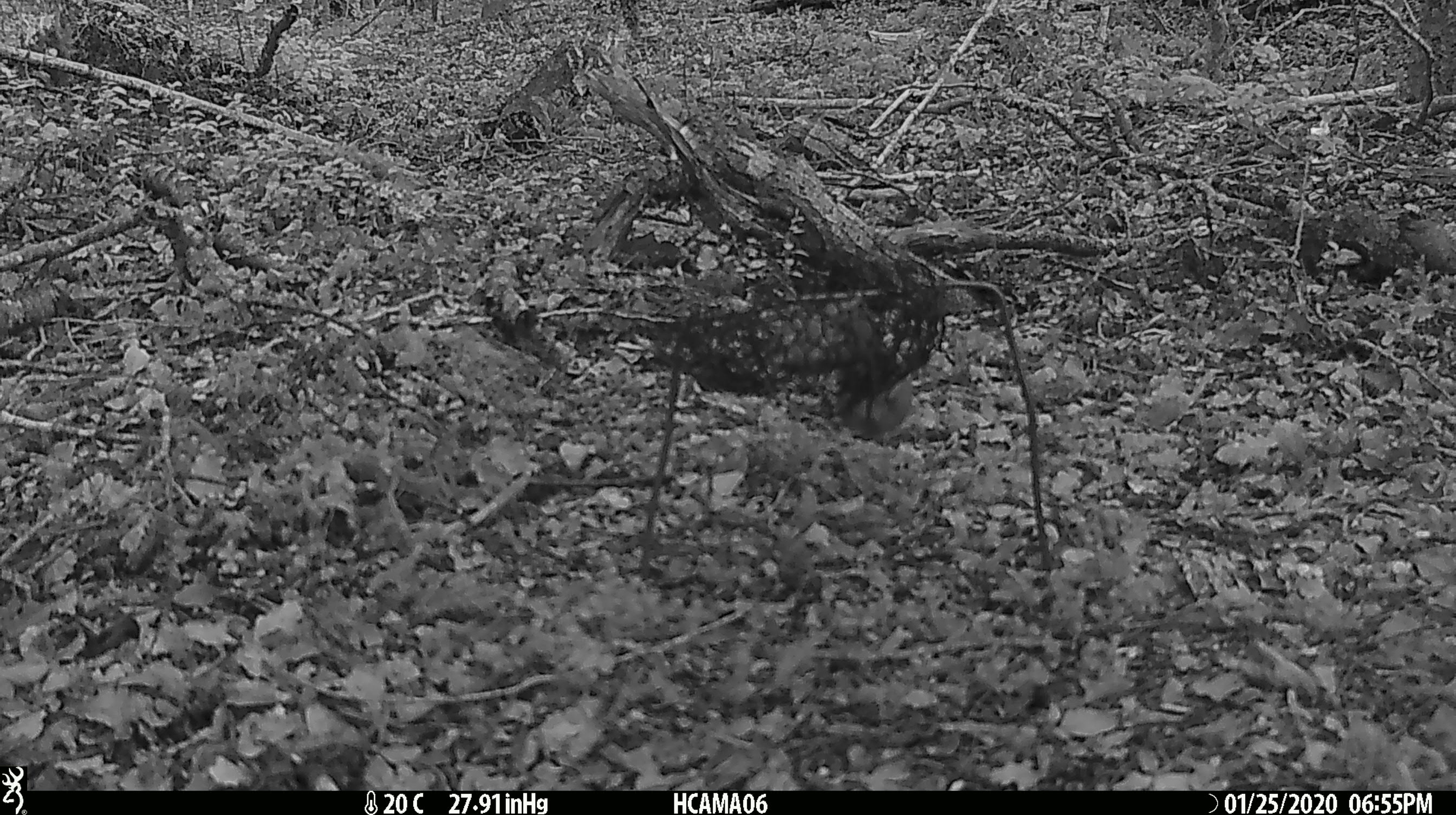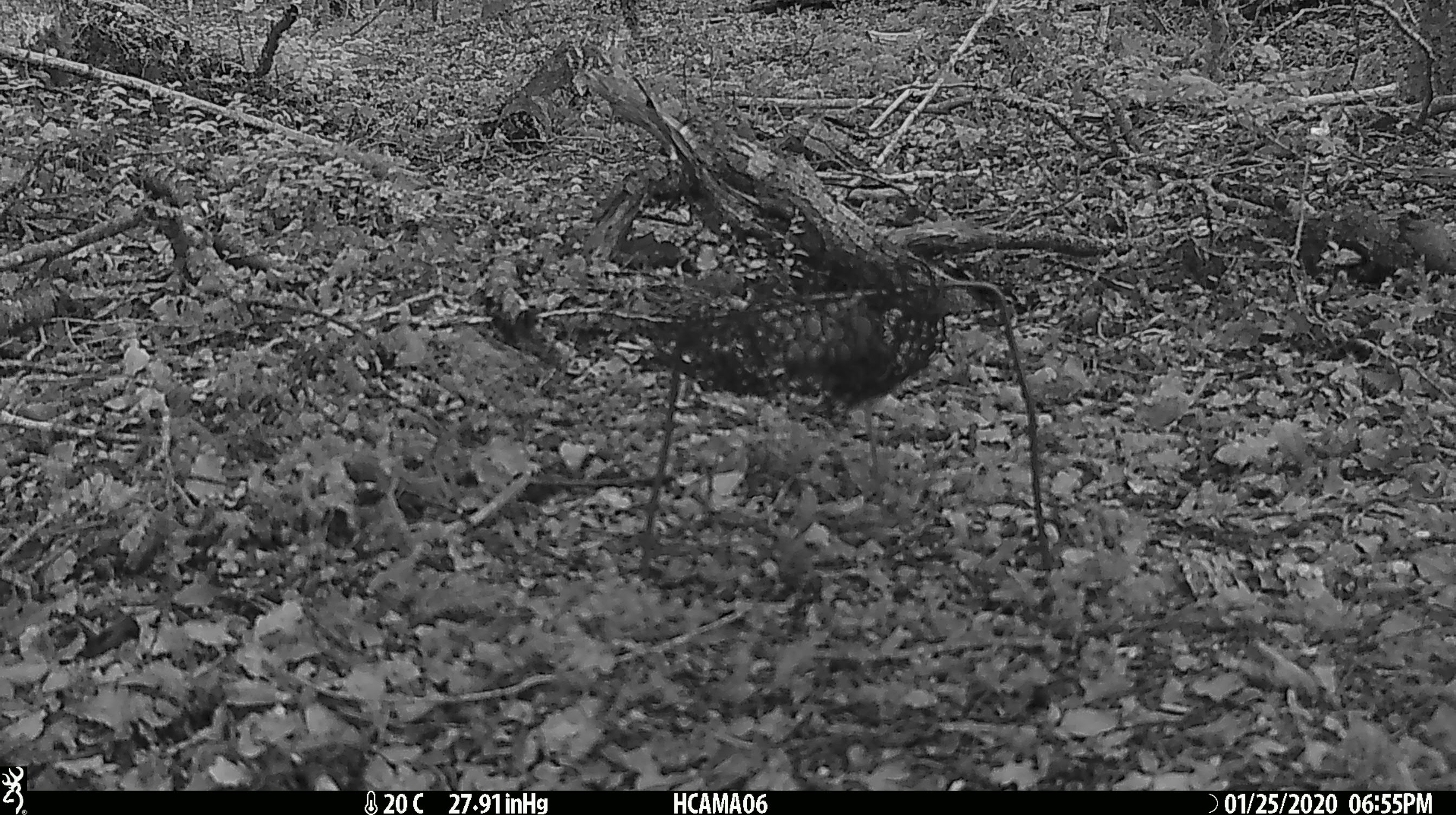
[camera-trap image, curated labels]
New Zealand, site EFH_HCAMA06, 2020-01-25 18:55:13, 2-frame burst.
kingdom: Animalia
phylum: Chordata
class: Mammalia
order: Rodentia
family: Muridae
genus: Mus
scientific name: Mus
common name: mouse